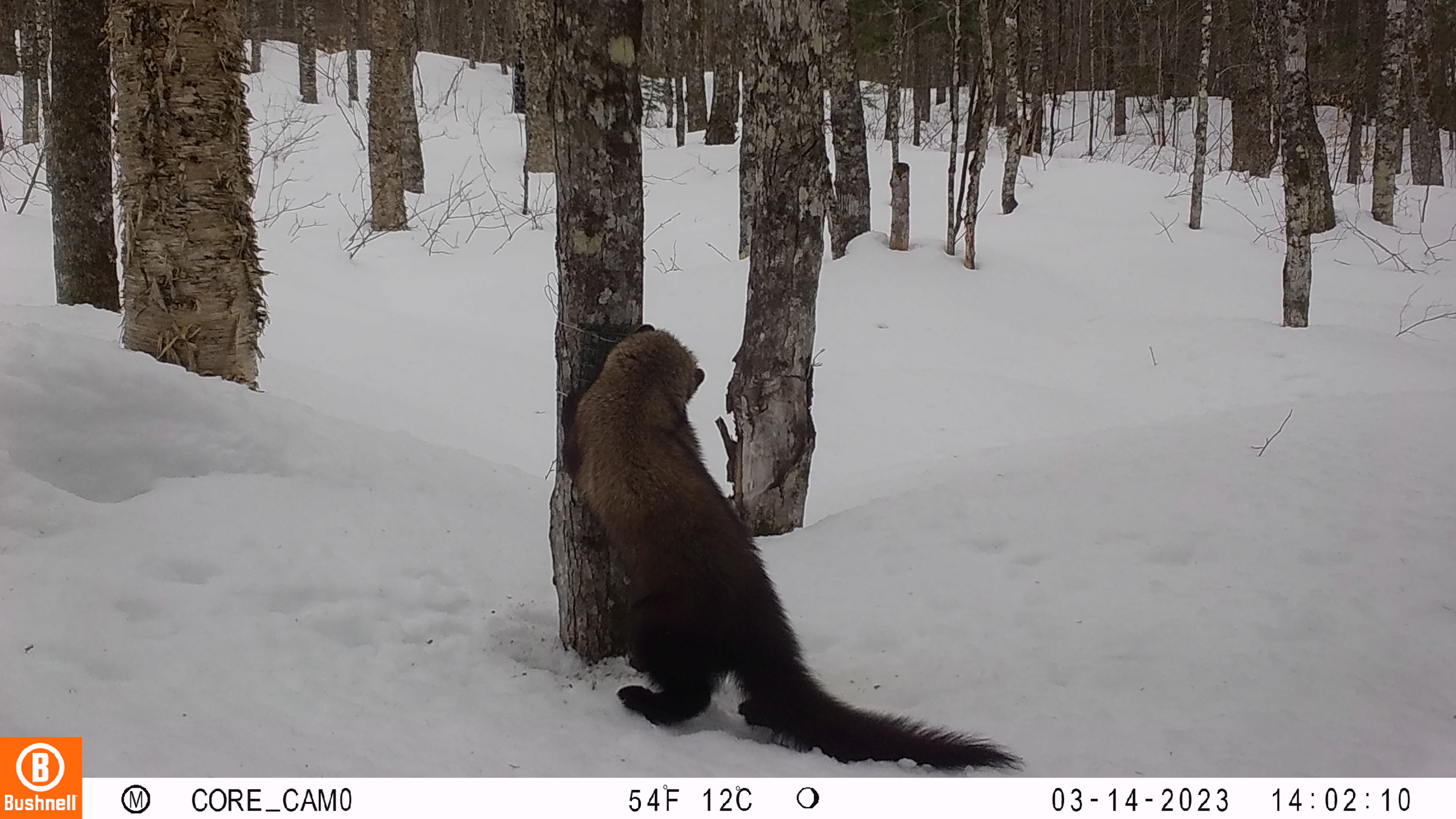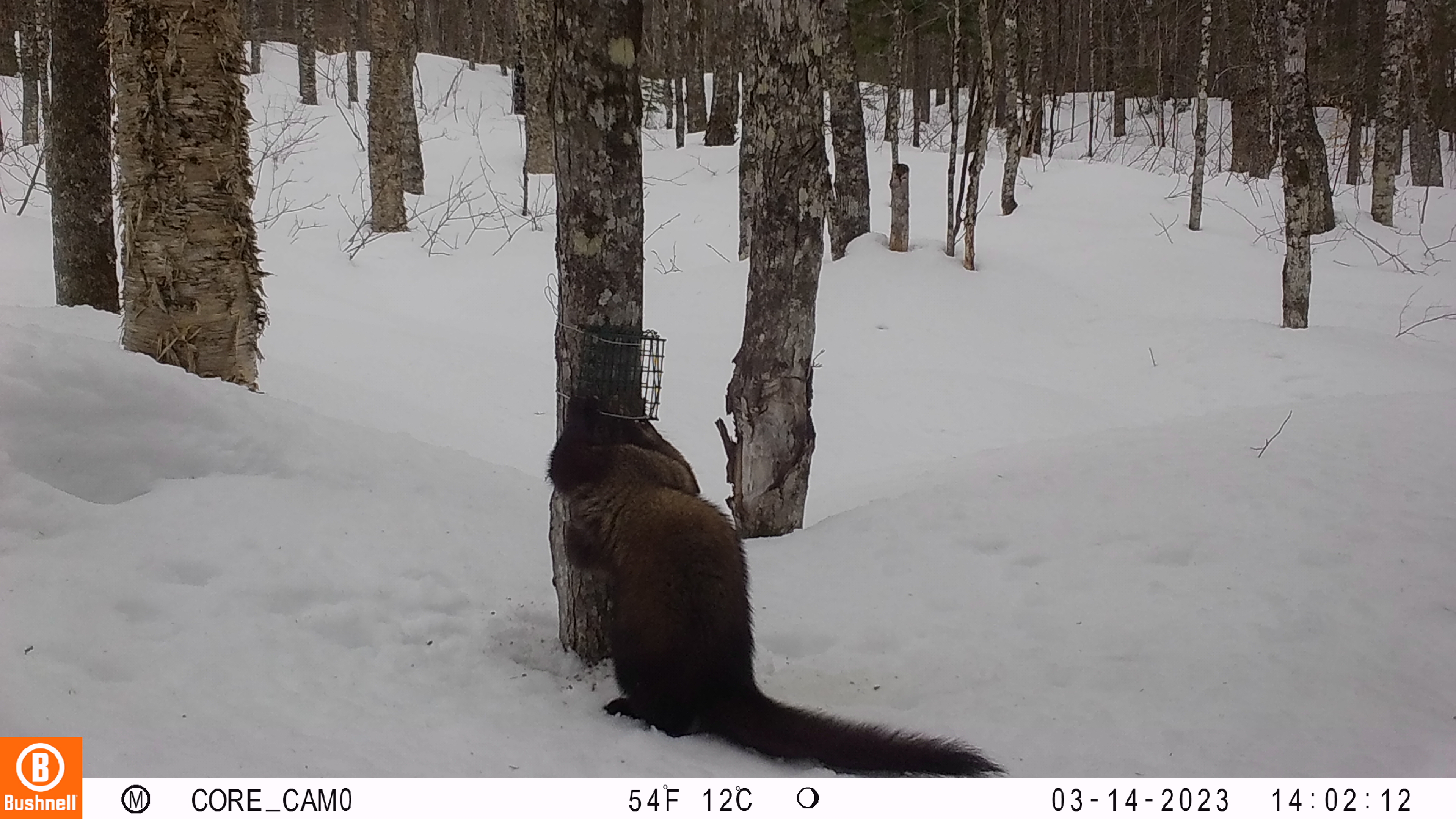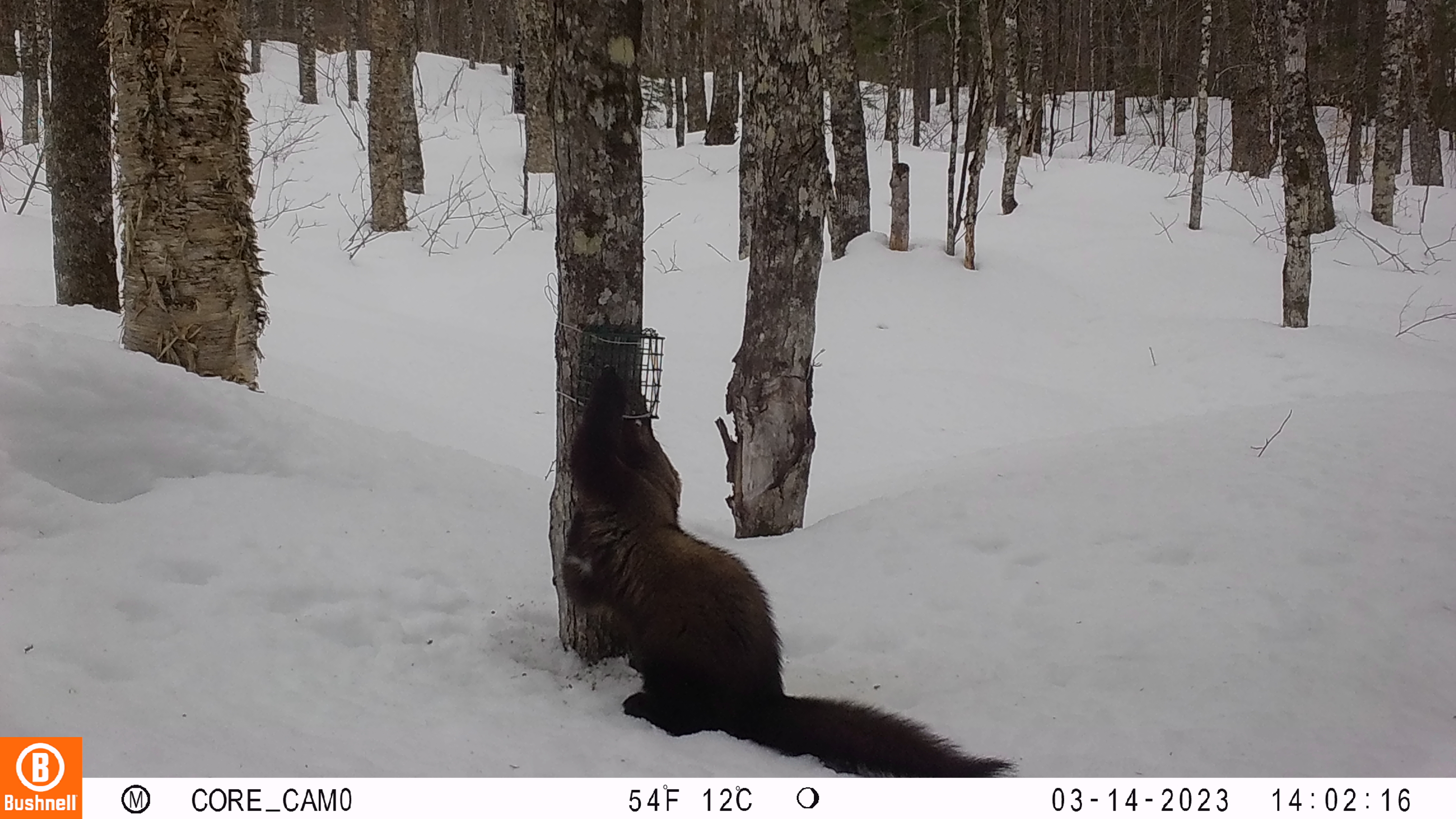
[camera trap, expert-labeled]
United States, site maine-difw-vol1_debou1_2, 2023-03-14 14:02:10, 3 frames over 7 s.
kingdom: Animalia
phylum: Chordata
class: Mammalia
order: Carnivora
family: Mustelidae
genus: Pekania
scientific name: Pekania pennanti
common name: fisher